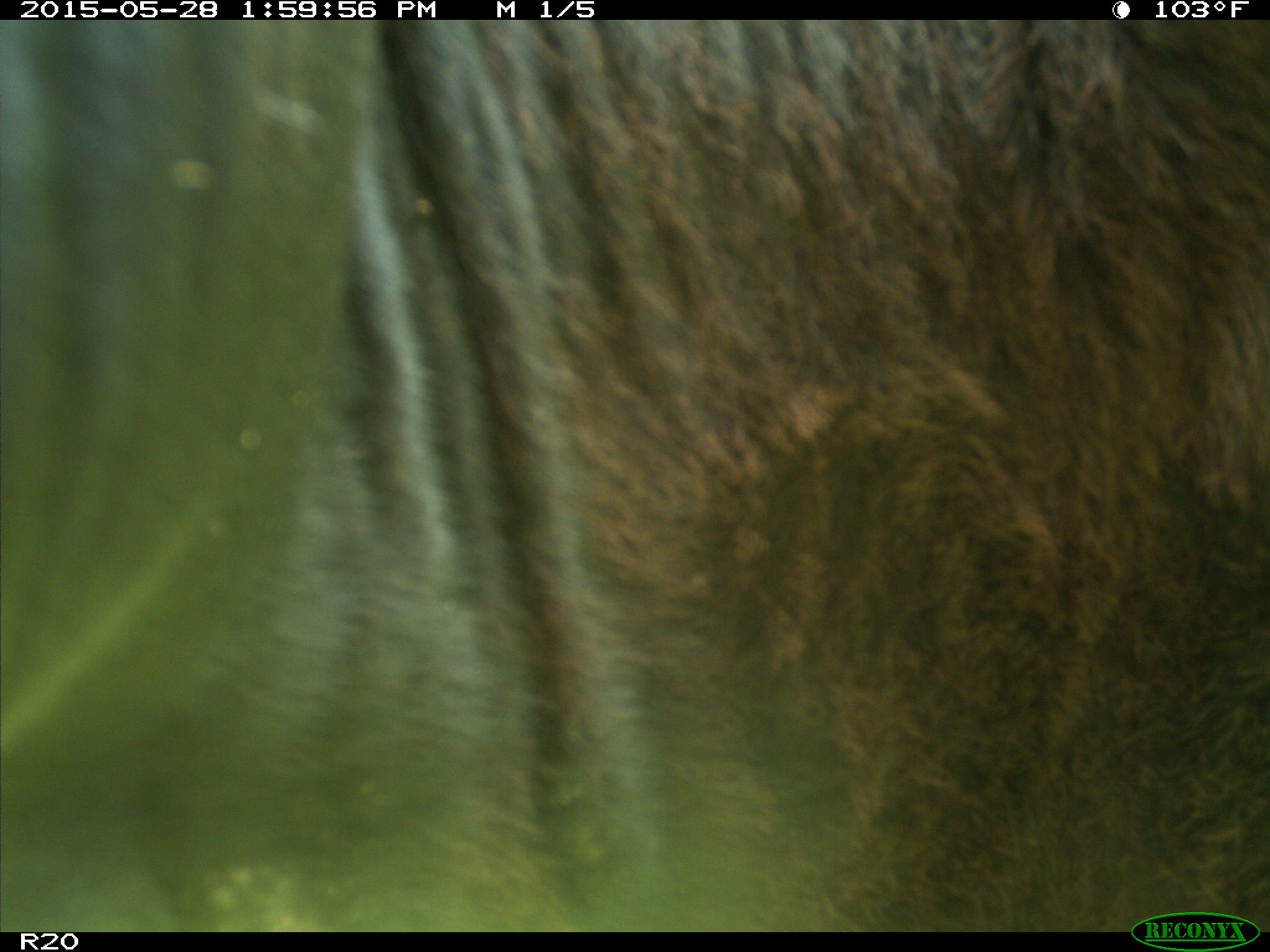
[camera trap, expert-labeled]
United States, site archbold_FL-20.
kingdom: Animalia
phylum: Chordata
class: Mammalia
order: Artiodactyla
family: Bovidae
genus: Bos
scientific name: Bos taurus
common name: domestic cow